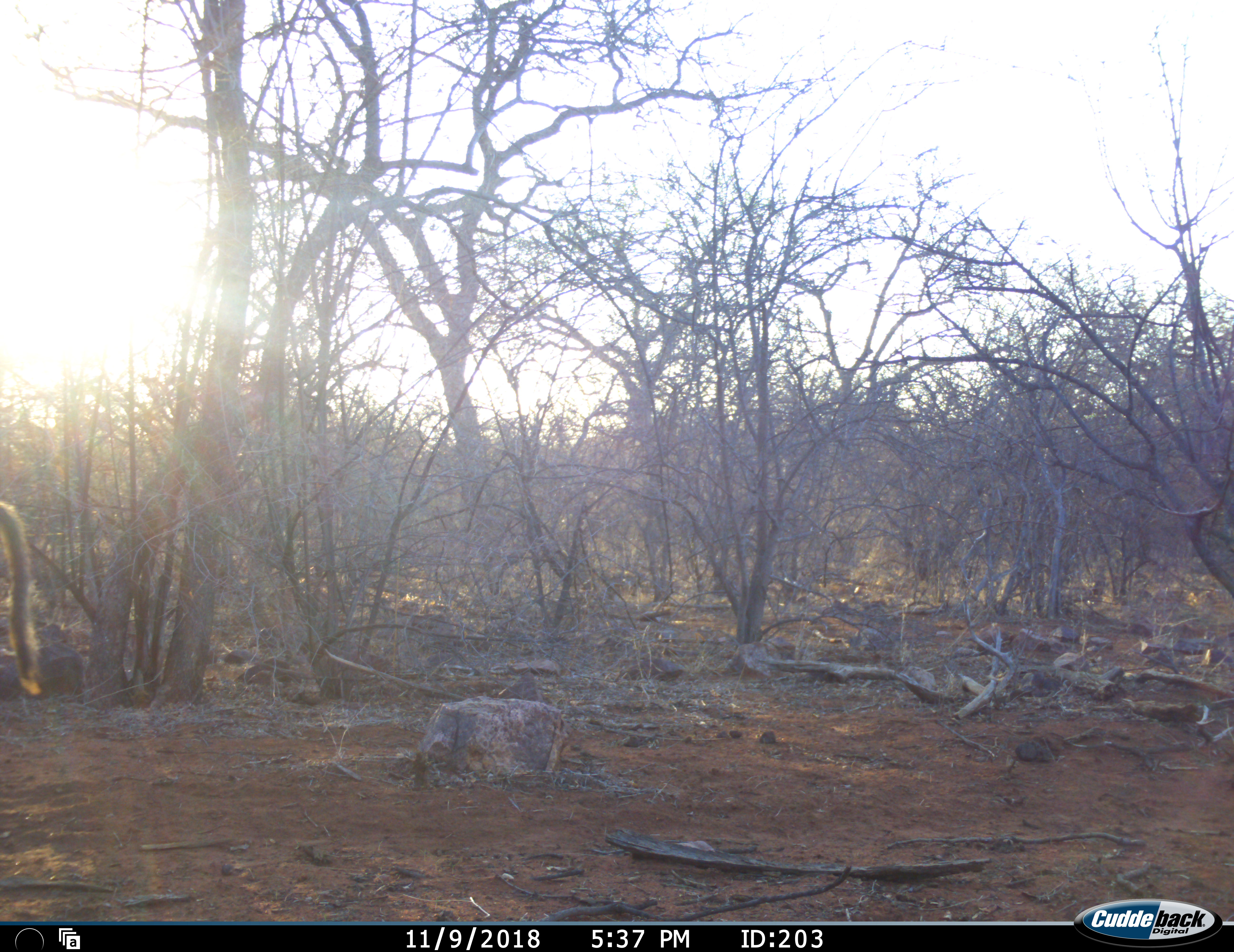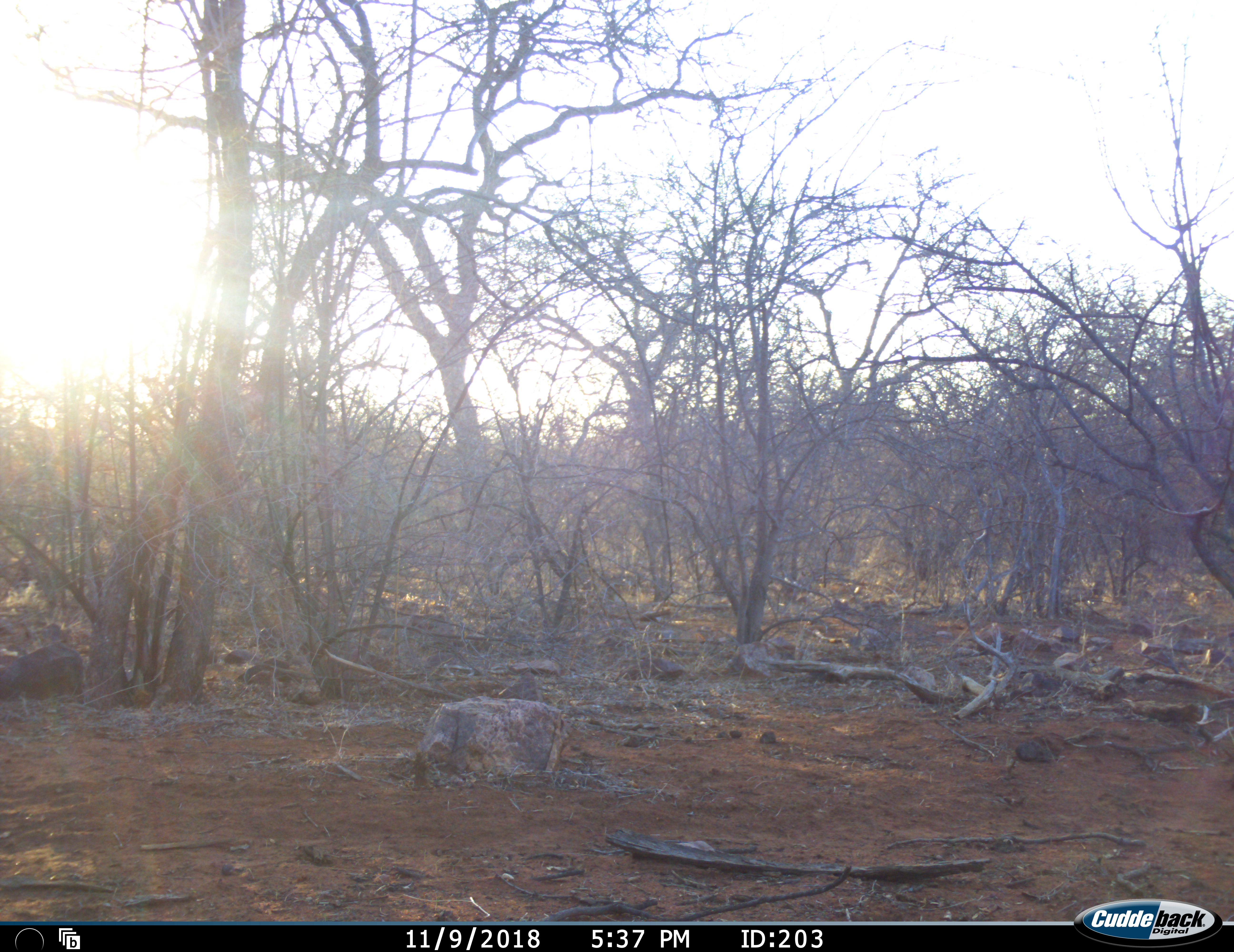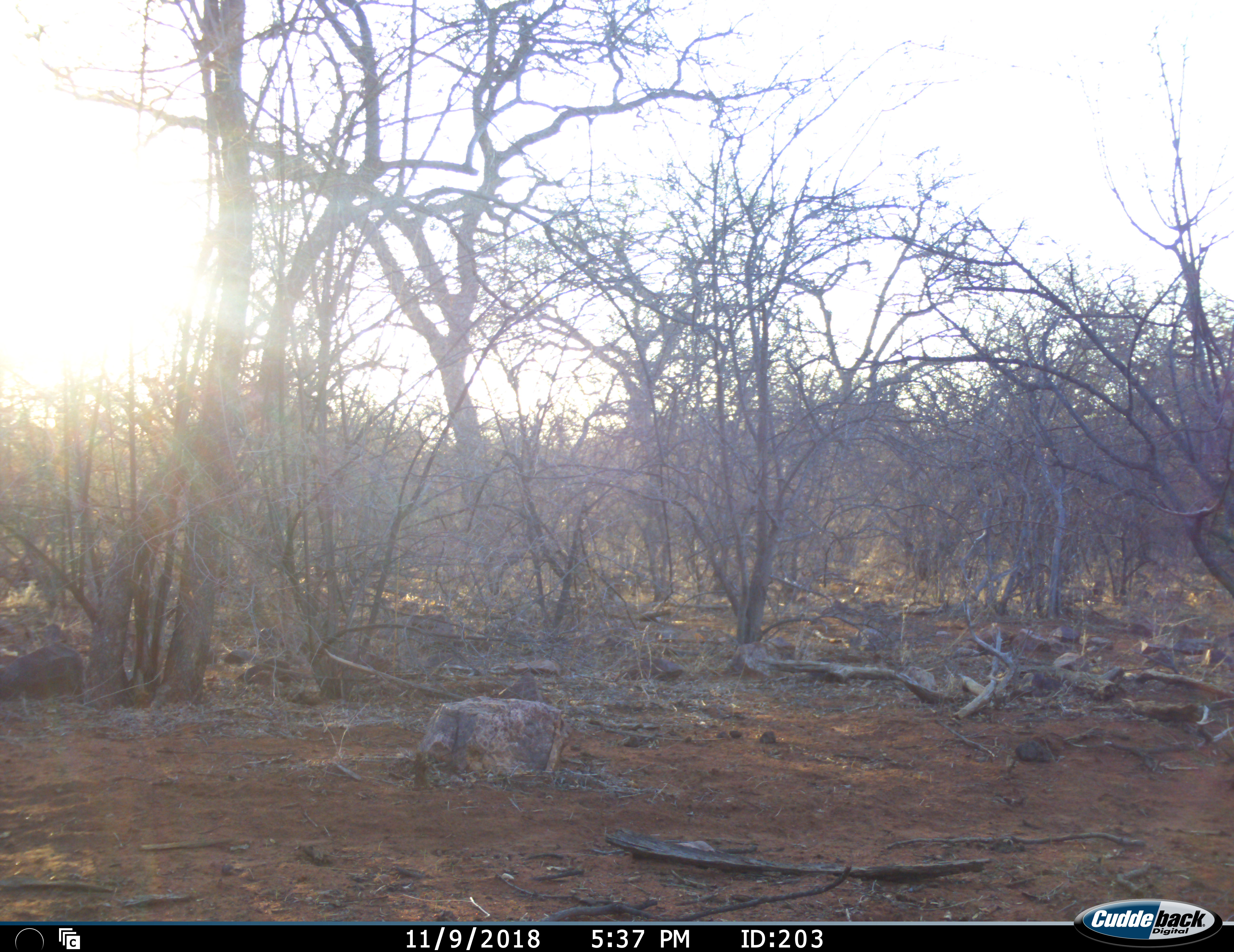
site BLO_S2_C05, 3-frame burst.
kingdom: Animalia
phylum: Chordata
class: Mammalia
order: Primates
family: Cercopithecidae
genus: Papio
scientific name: Papio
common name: baboon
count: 1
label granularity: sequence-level